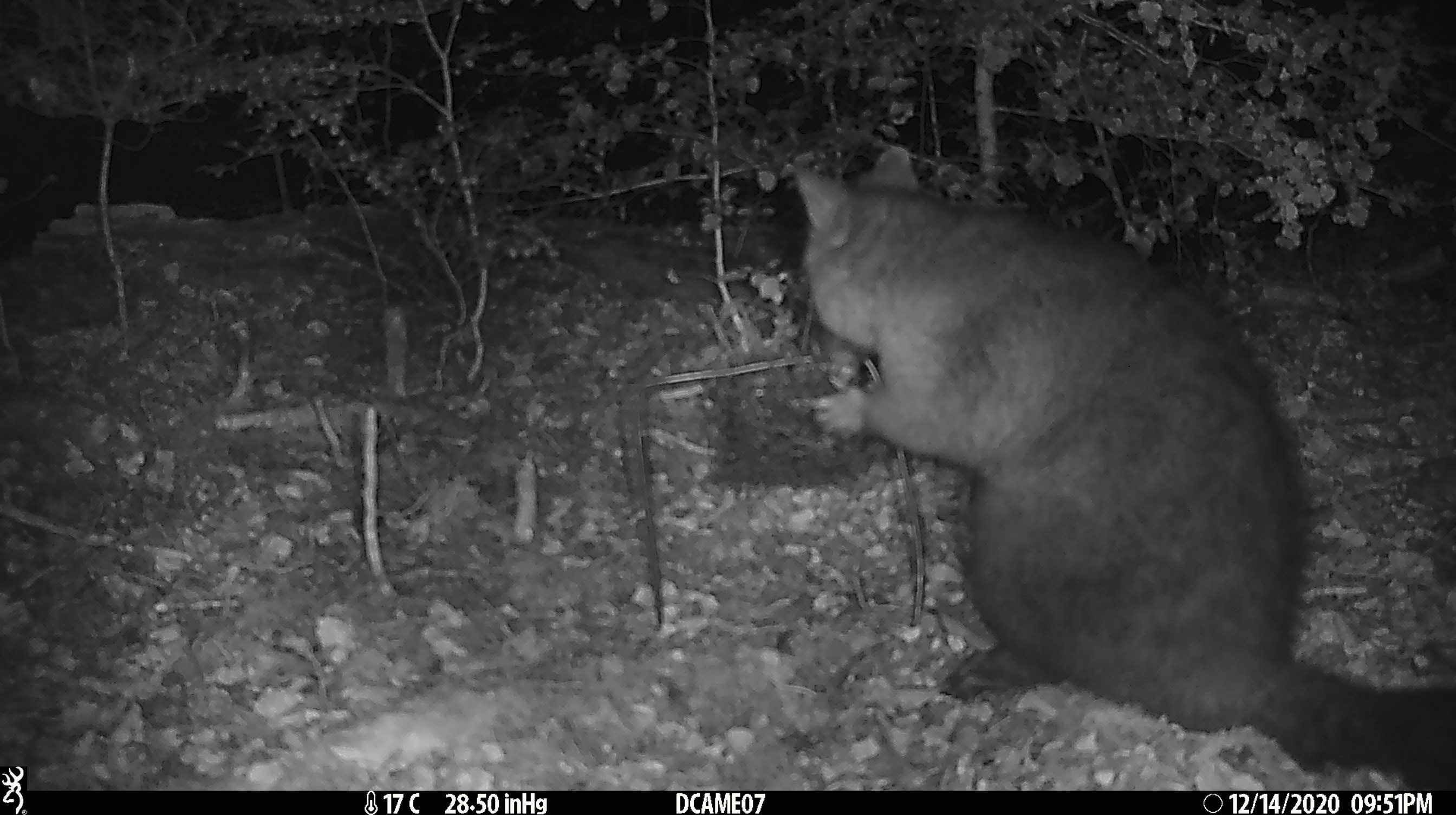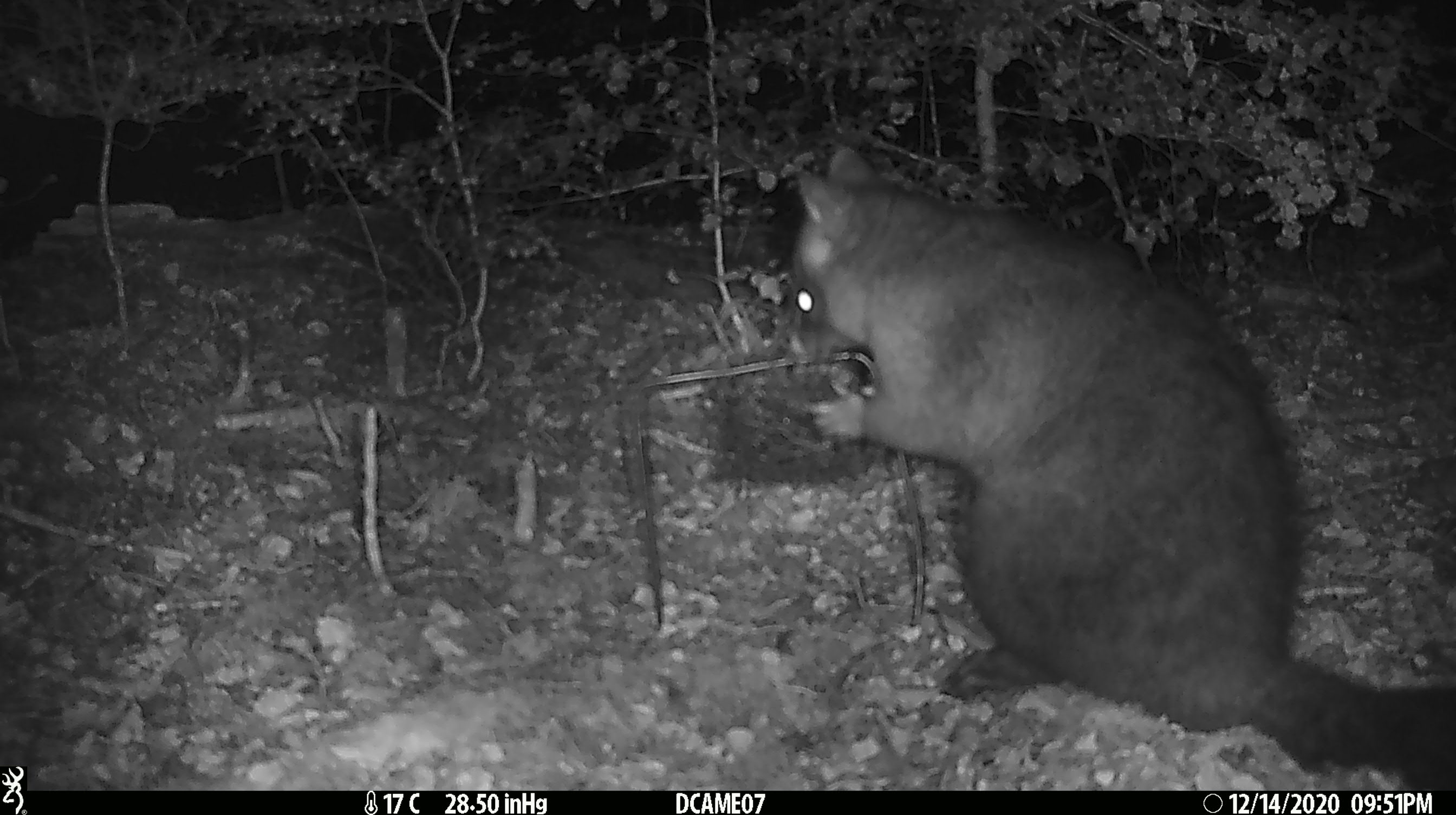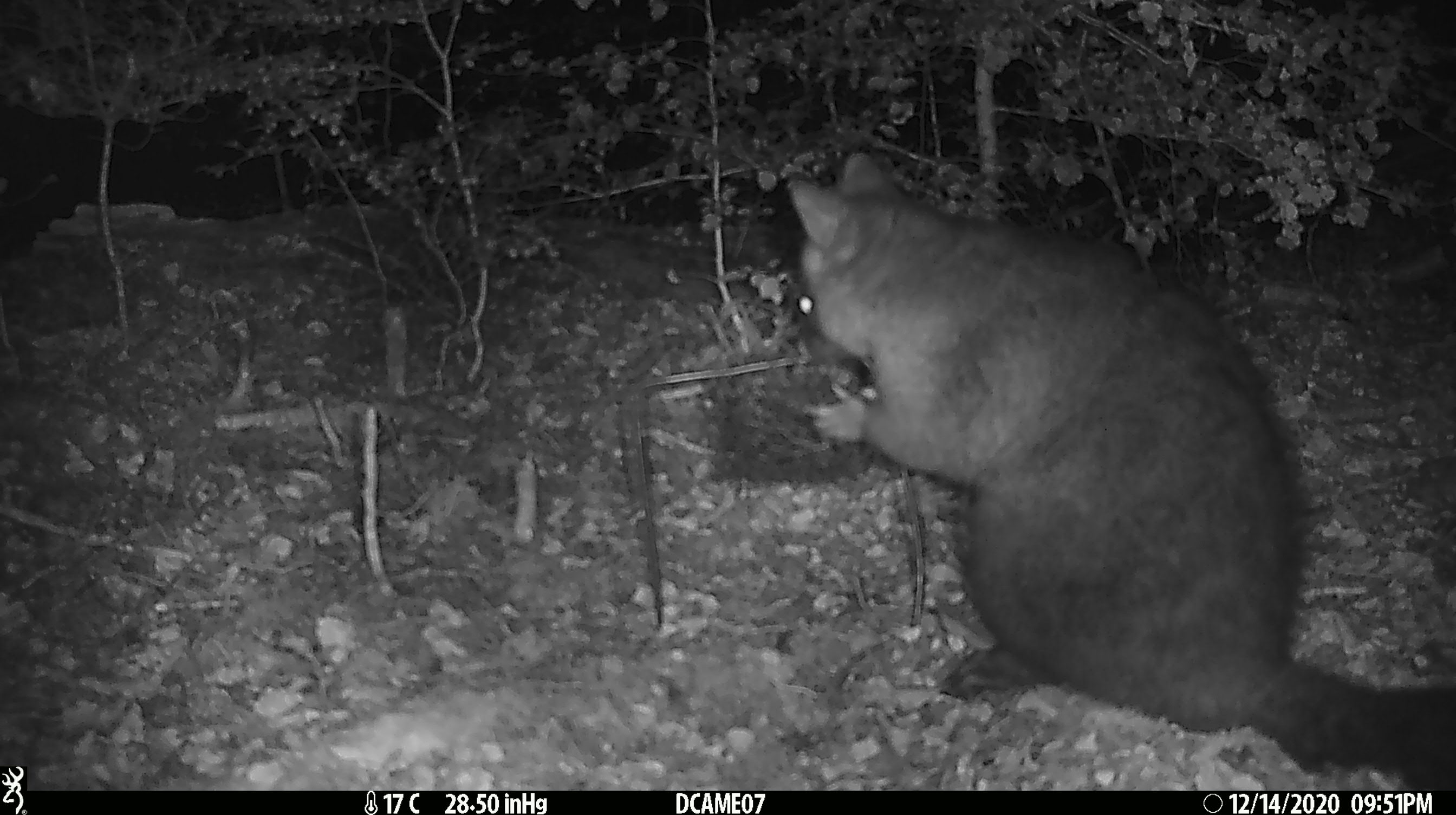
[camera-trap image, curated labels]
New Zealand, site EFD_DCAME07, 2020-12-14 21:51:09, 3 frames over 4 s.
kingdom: Animalia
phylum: Chordata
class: Mammalia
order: Diprotodontia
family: Phalangeridae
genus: Trichosurus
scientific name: Trichosurus vulpecula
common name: common brushtail possum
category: possum